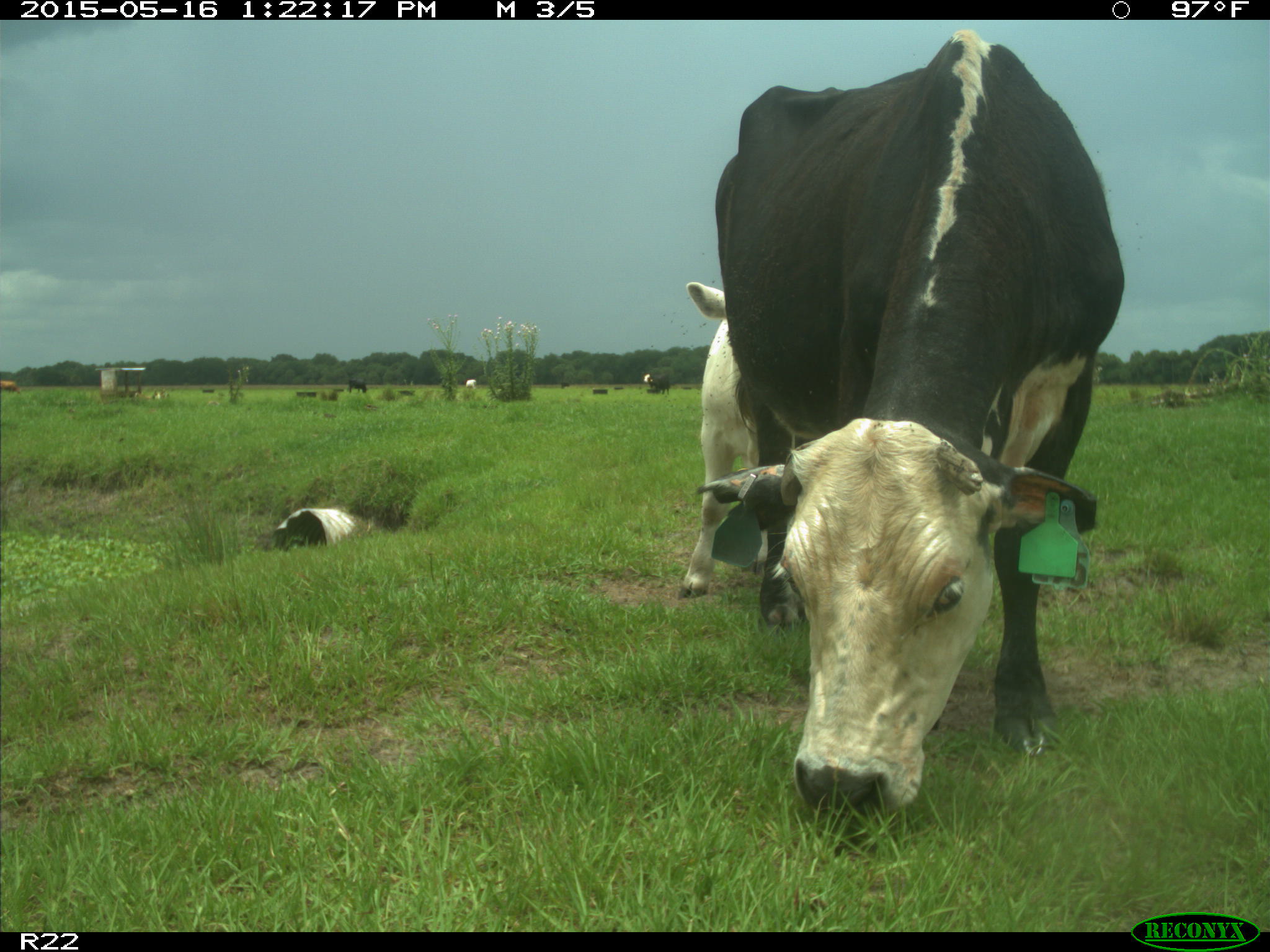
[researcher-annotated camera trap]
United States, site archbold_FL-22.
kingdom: Animalia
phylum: Chordata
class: Mammalia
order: Artiodactyla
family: Bovidae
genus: Bos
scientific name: Bos taurus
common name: domestic cow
Bos taurus (domestic cow).